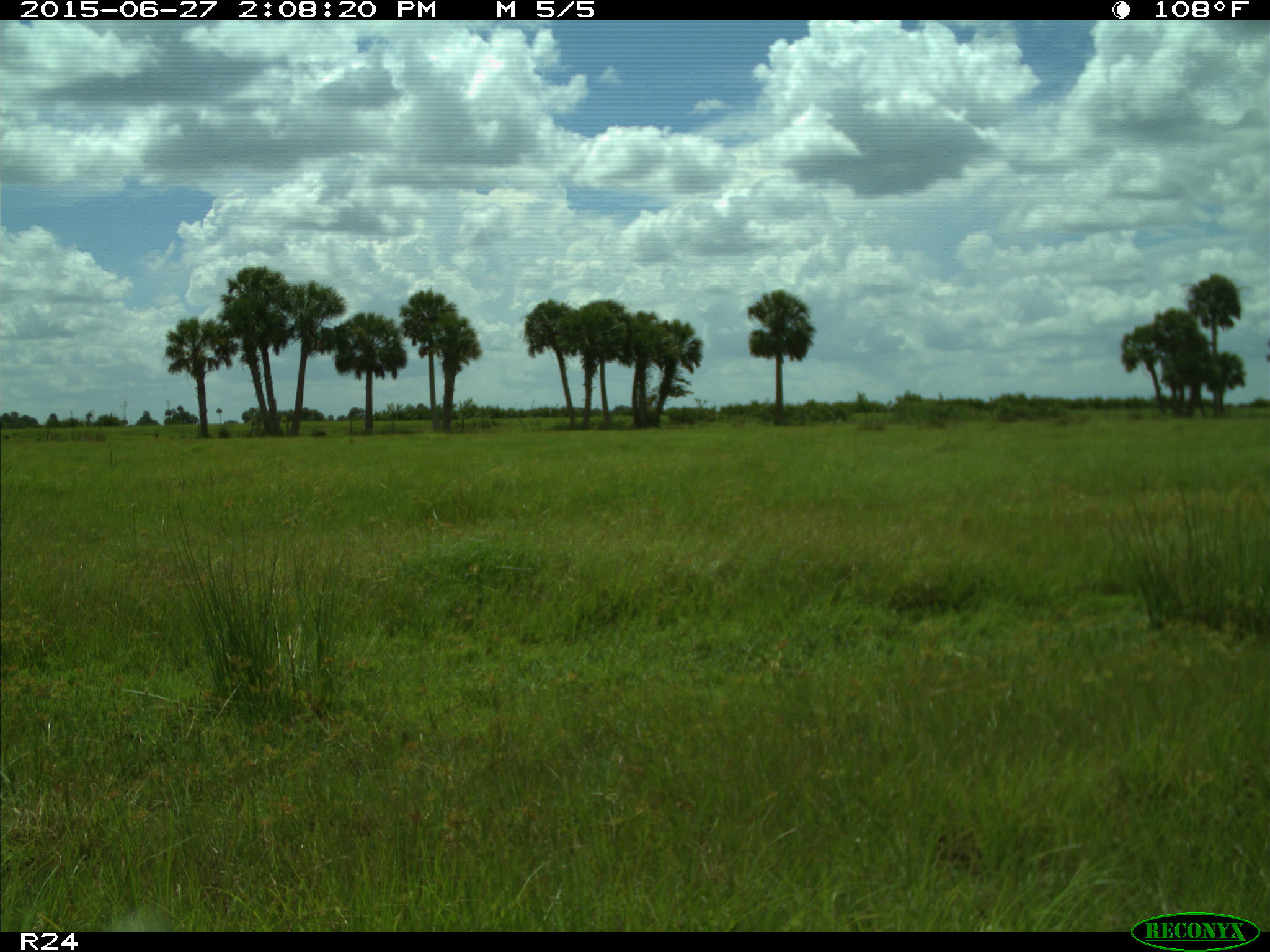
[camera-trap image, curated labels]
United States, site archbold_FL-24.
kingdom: Animalia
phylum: Chordata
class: Mammalia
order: Artiodactyla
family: Bovidae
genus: Bos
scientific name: Bos taurus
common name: domestic cow